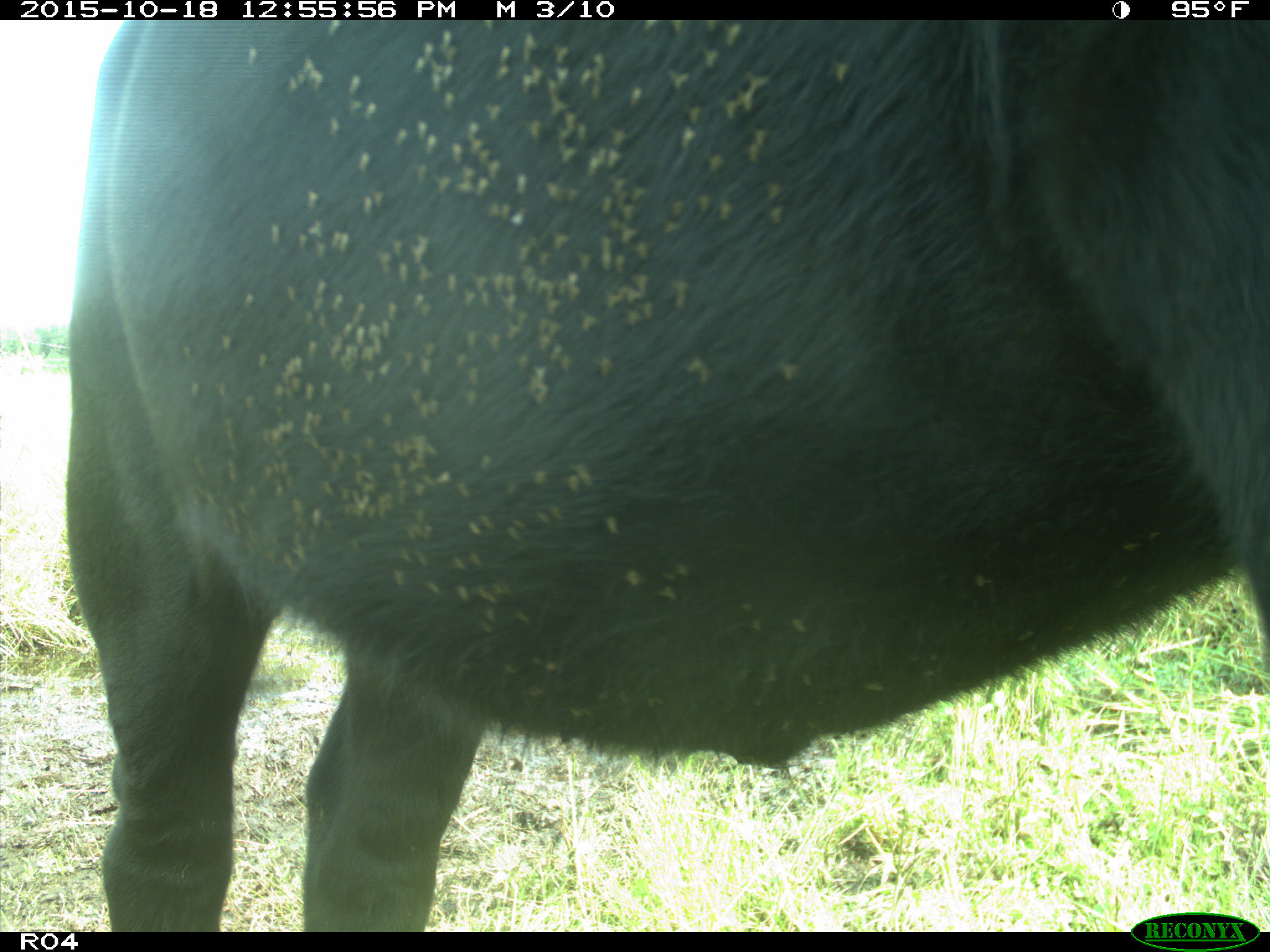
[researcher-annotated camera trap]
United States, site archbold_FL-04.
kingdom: Animalia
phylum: Chordata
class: Mammalia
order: Artiodactyla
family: Bovidae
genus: Bos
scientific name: Bos taurus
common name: domestic cow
Bos taurus (domestic cow).